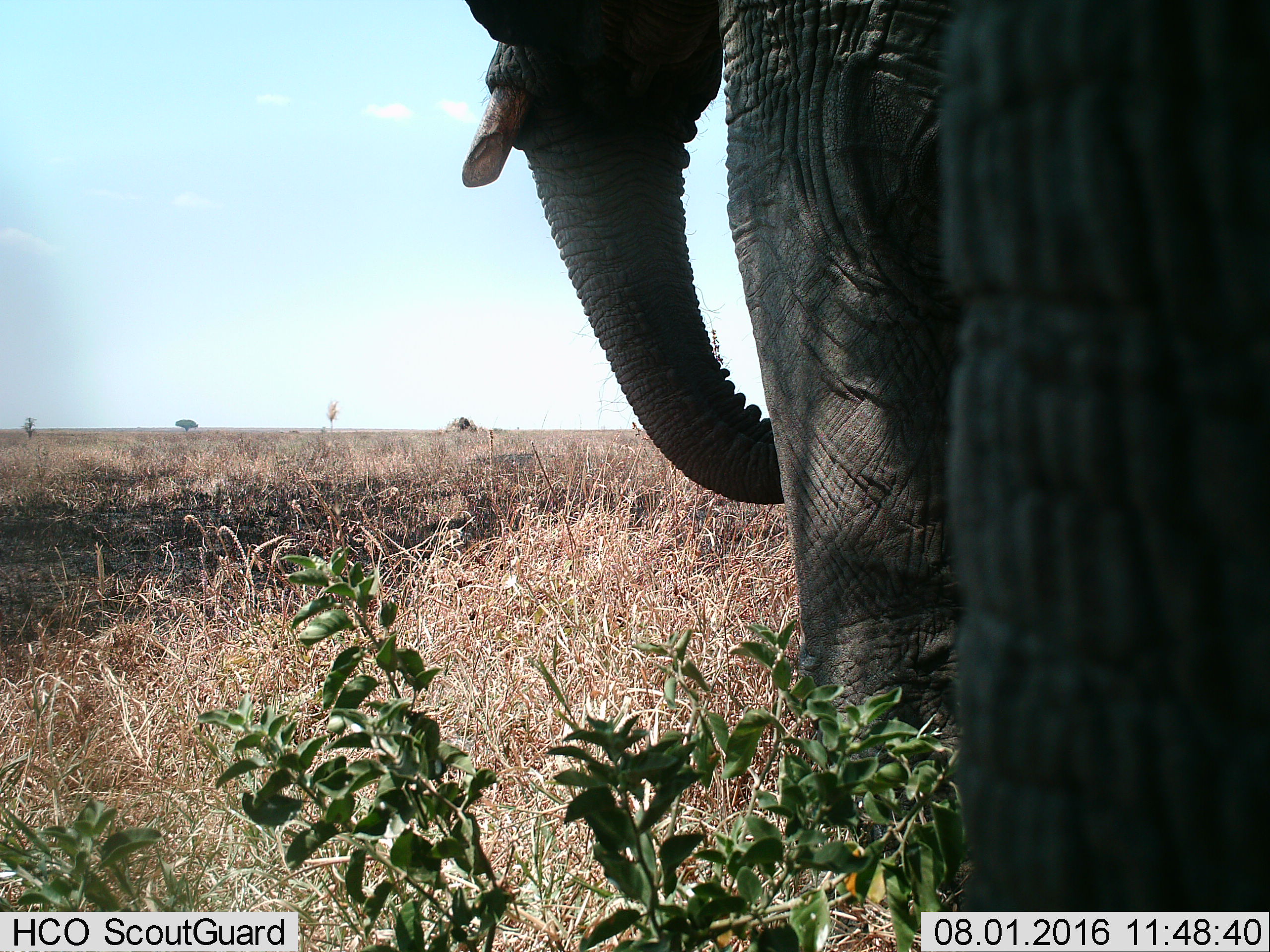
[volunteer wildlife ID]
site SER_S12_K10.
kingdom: Animalia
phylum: Chordata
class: Mammalia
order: Proboscidea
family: Elephantidae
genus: Loxodonta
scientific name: Loxodonta africana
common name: african bush elephant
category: elephant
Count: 1.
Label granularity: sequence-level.